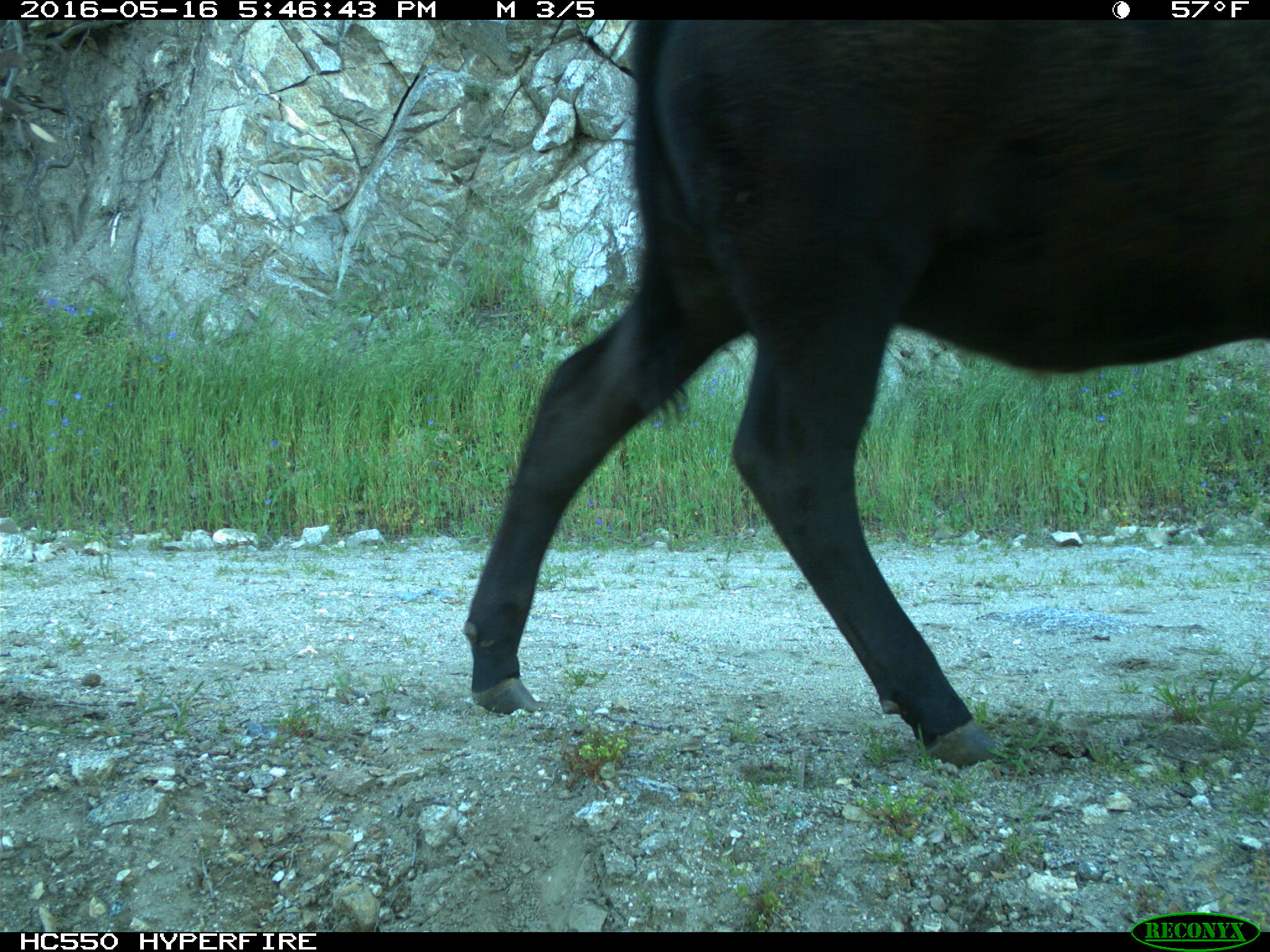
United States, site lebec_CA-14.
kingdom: Animalia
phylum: Chordata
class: Mammalia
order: Artiodactyla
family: Bovidae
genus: Bos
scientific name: Bos taurus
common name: domestic cow